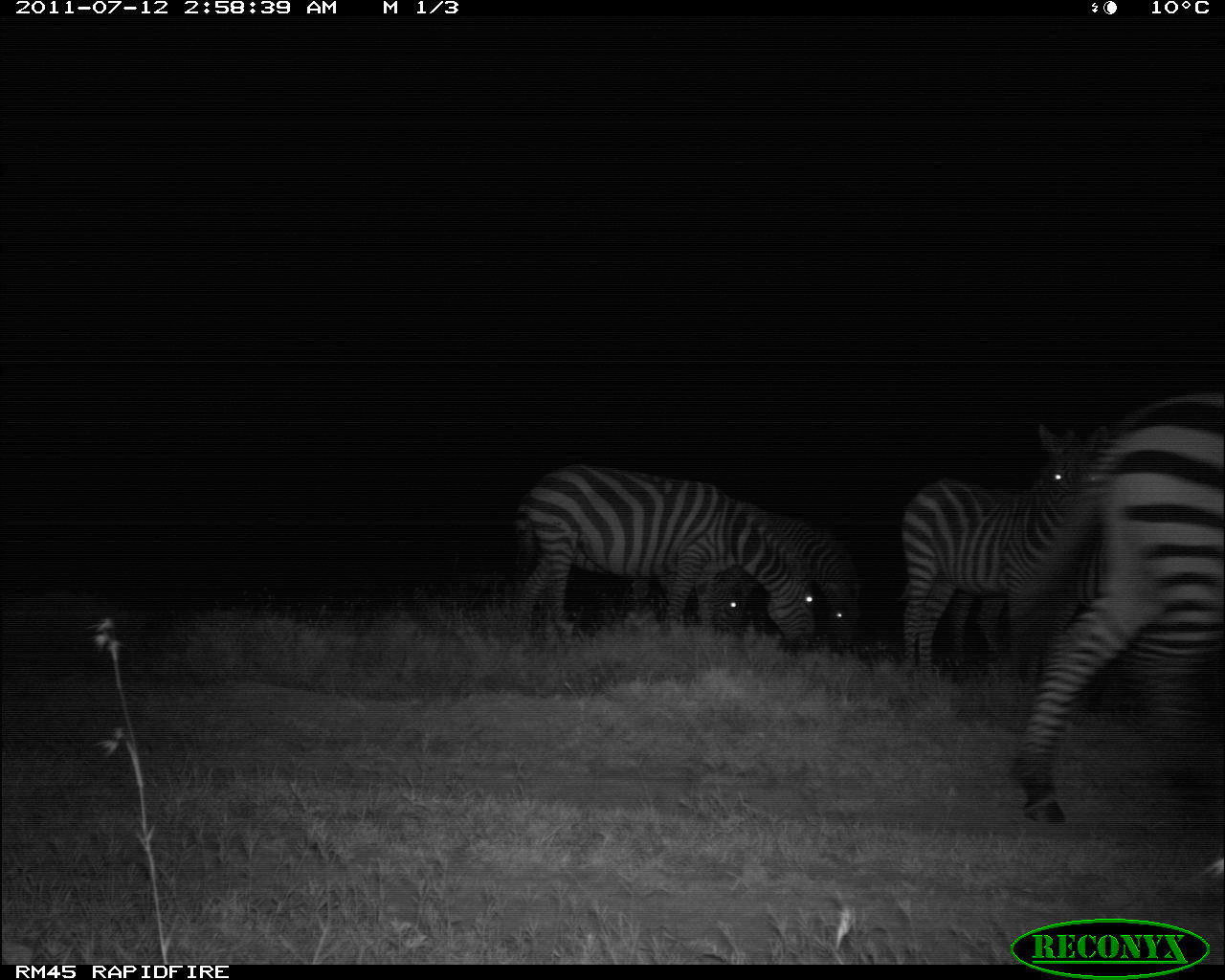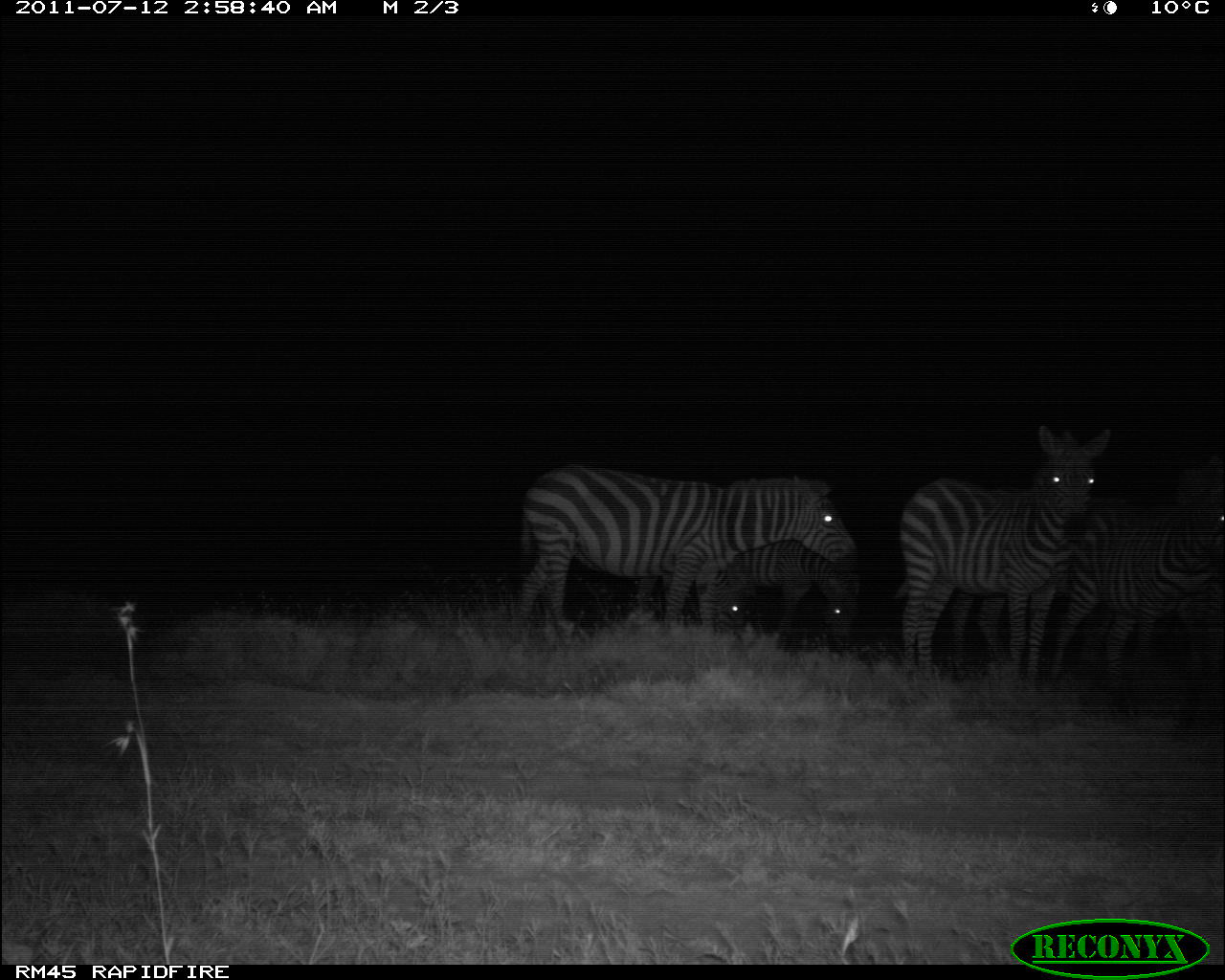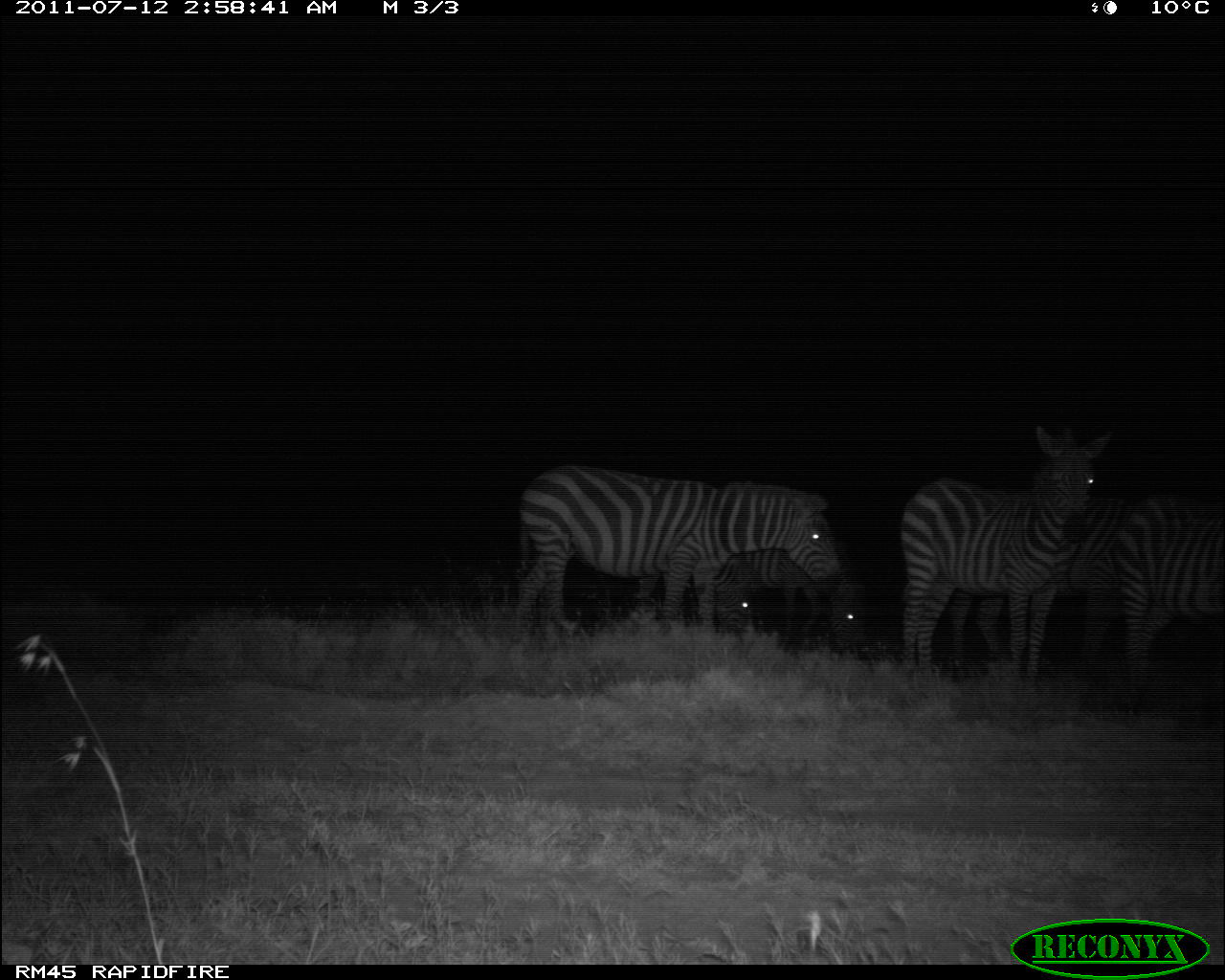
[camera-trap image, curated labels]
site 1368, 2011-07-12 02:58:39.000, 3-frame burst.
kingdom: Animalia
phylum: Chordata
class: Mammalia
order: Perissodactyla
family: Equidae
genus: Equus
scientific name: Equus quagga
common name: plains zebra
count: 6